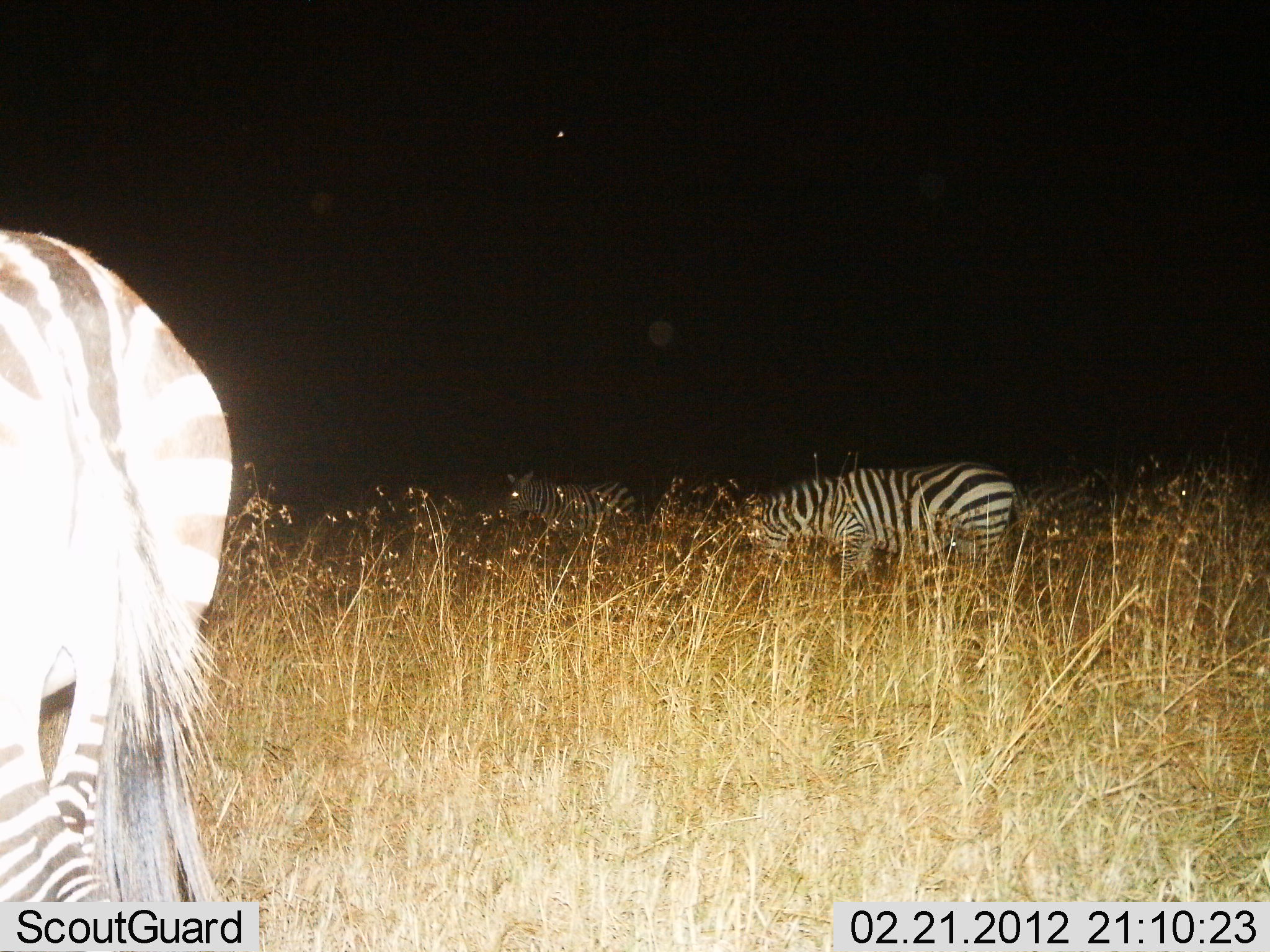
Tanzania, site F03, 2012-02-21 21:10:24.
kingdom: Animalia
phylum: Chordata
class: Mammalia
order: Perissodactyla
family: Equidae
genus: Equus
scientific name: Equus quagga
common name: plains zebra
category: zebra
Zebra (plains zebra) (Equus quagga), count 3. Behavior (volunteer vote fractions): standing 64%, resting 0%, moving 14%, interacting 0%. Young present (vote fraction): 0%. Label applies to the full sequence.